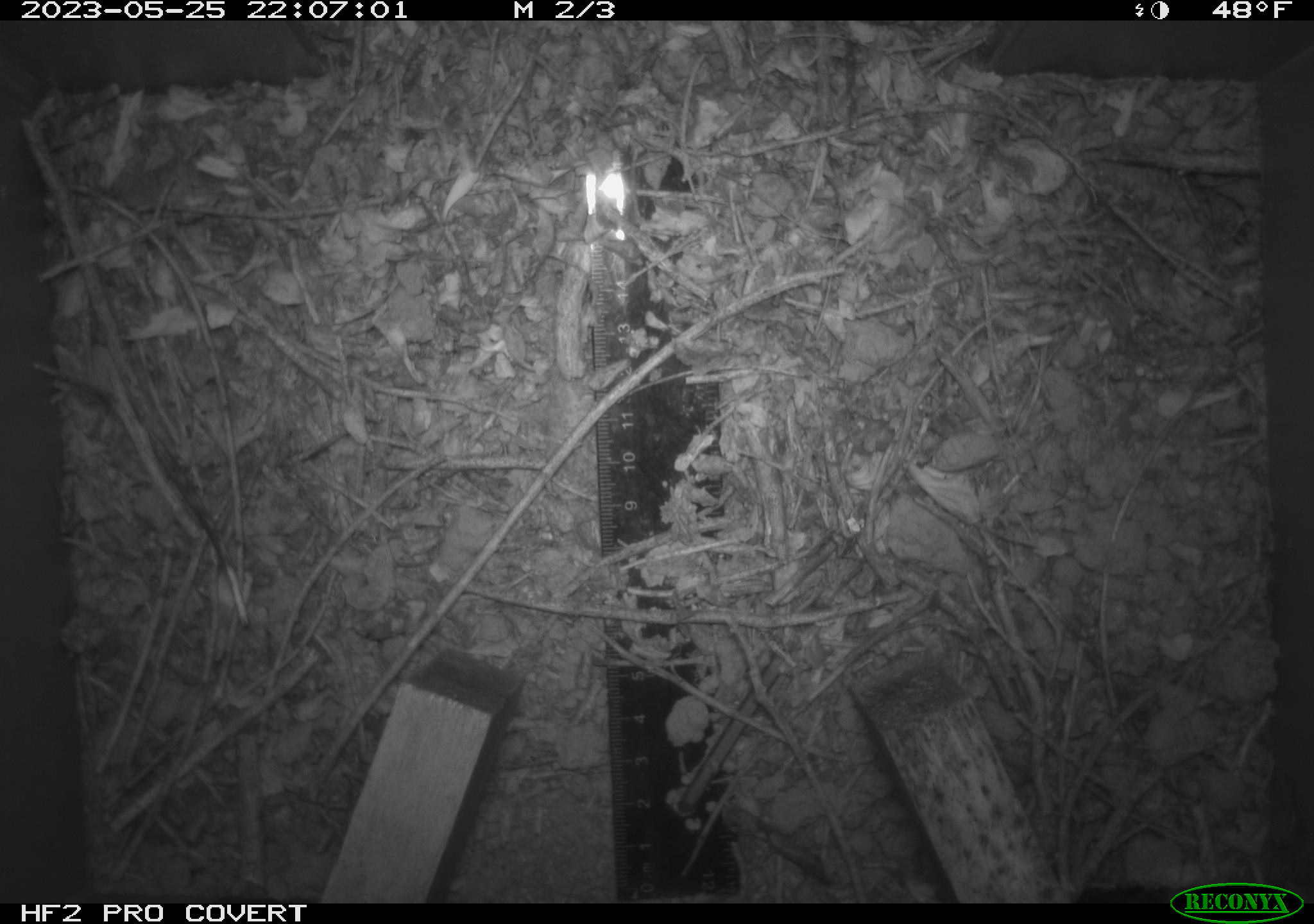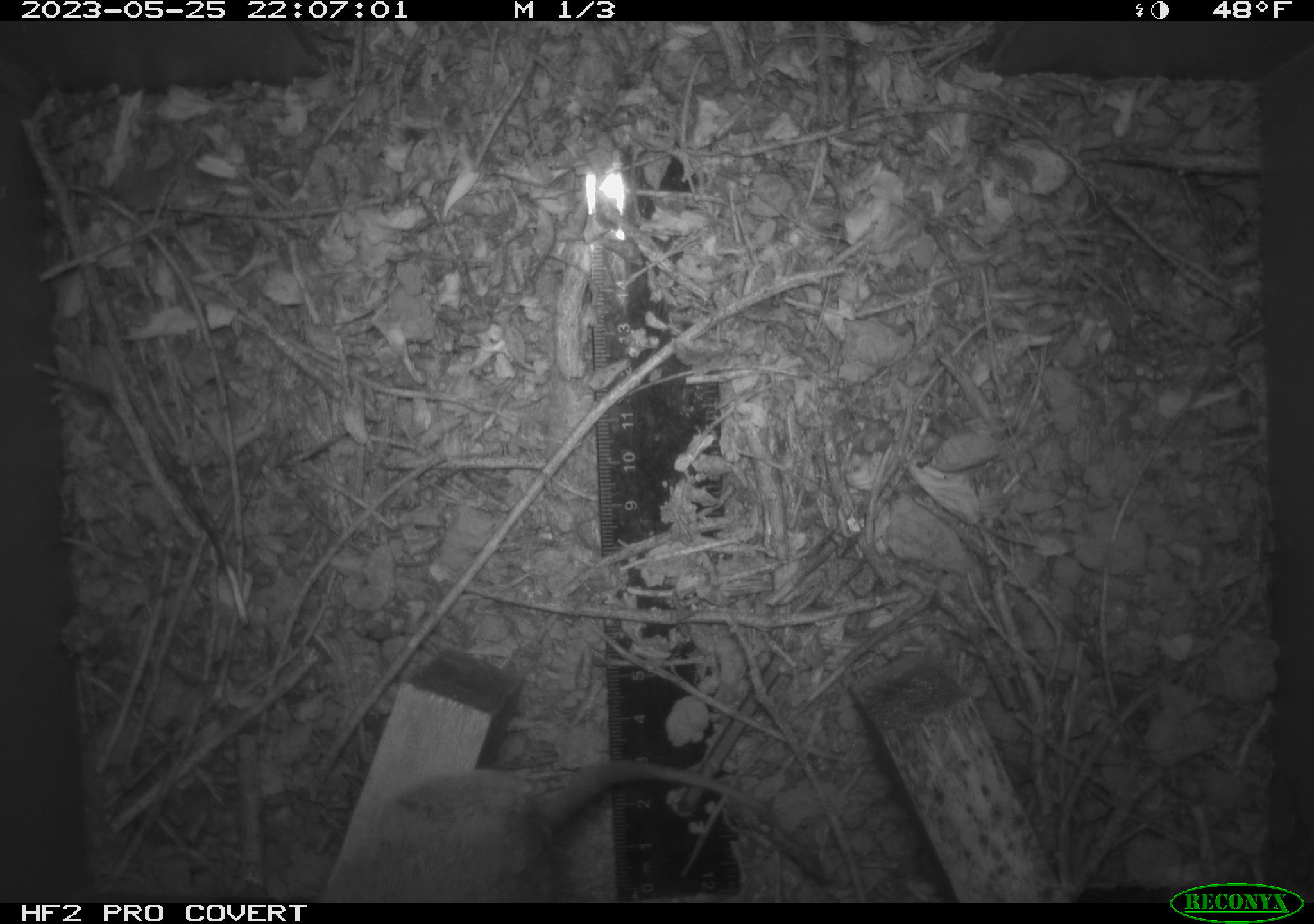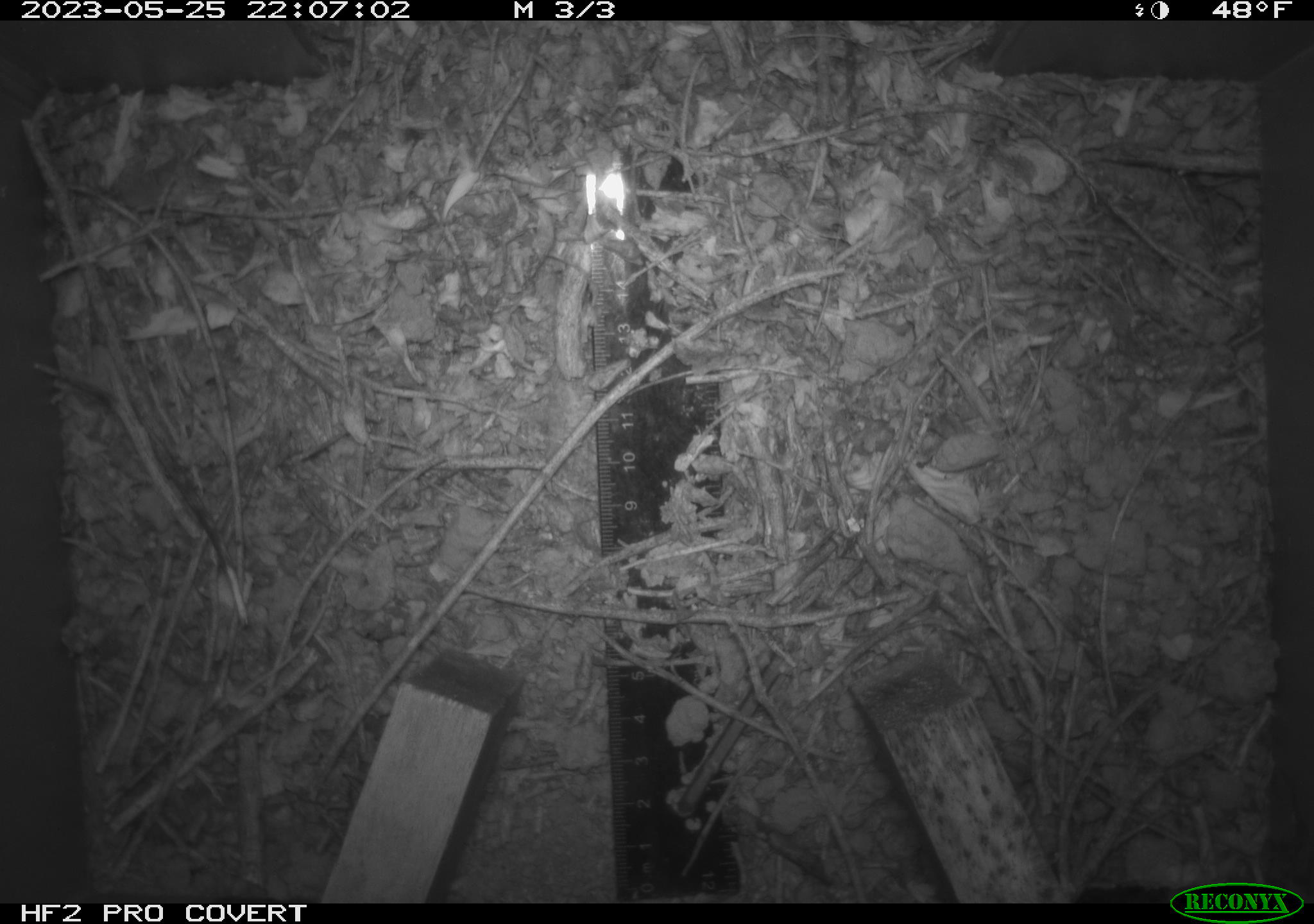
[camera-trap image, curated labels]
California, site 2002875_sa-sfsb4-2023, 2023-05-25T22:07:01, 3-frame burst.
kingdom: Animalia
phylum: Chordata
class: Mammalia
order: Rodentia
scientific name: Rodentia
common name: mouse species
Mouse species (Rodentia).